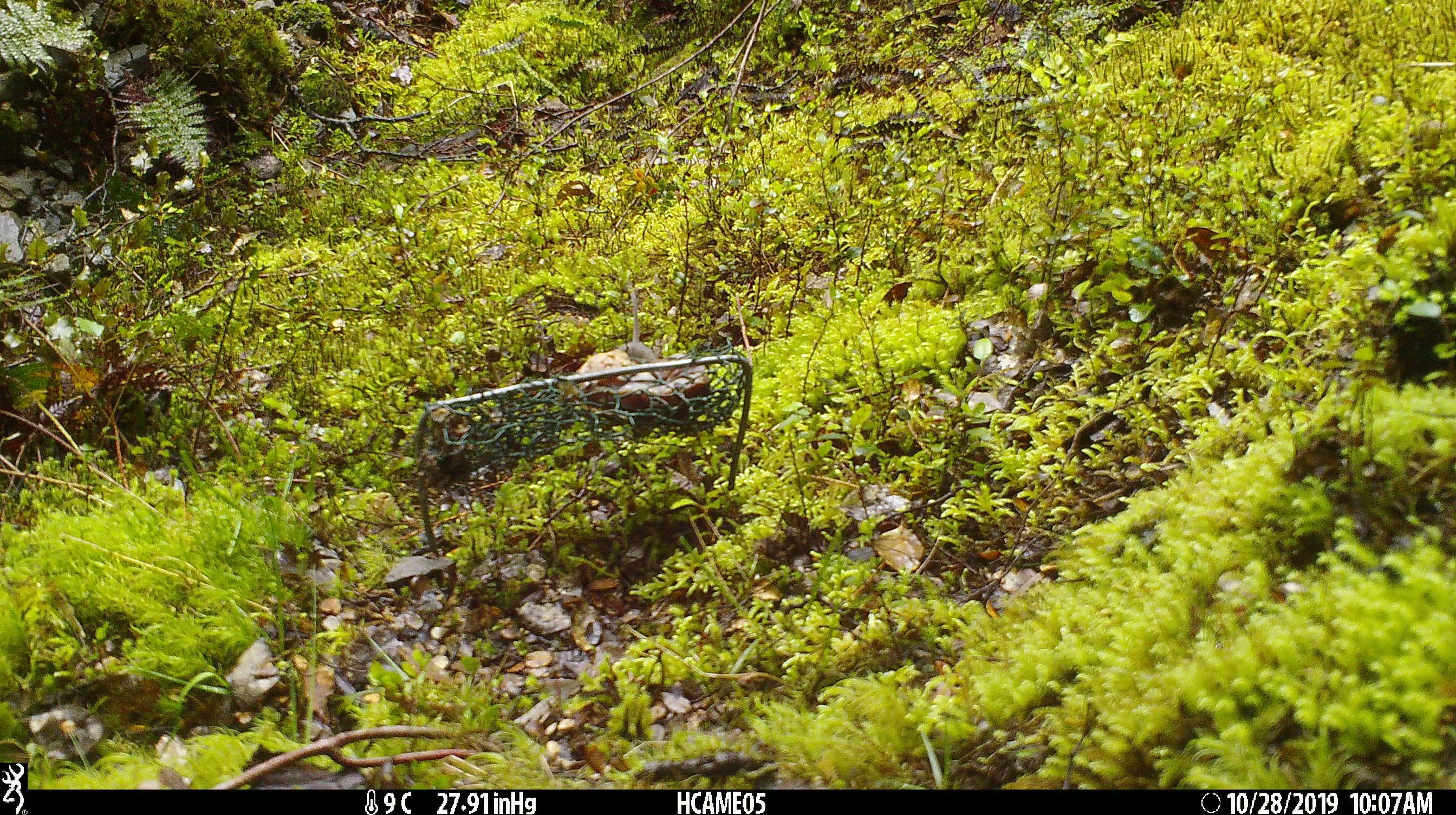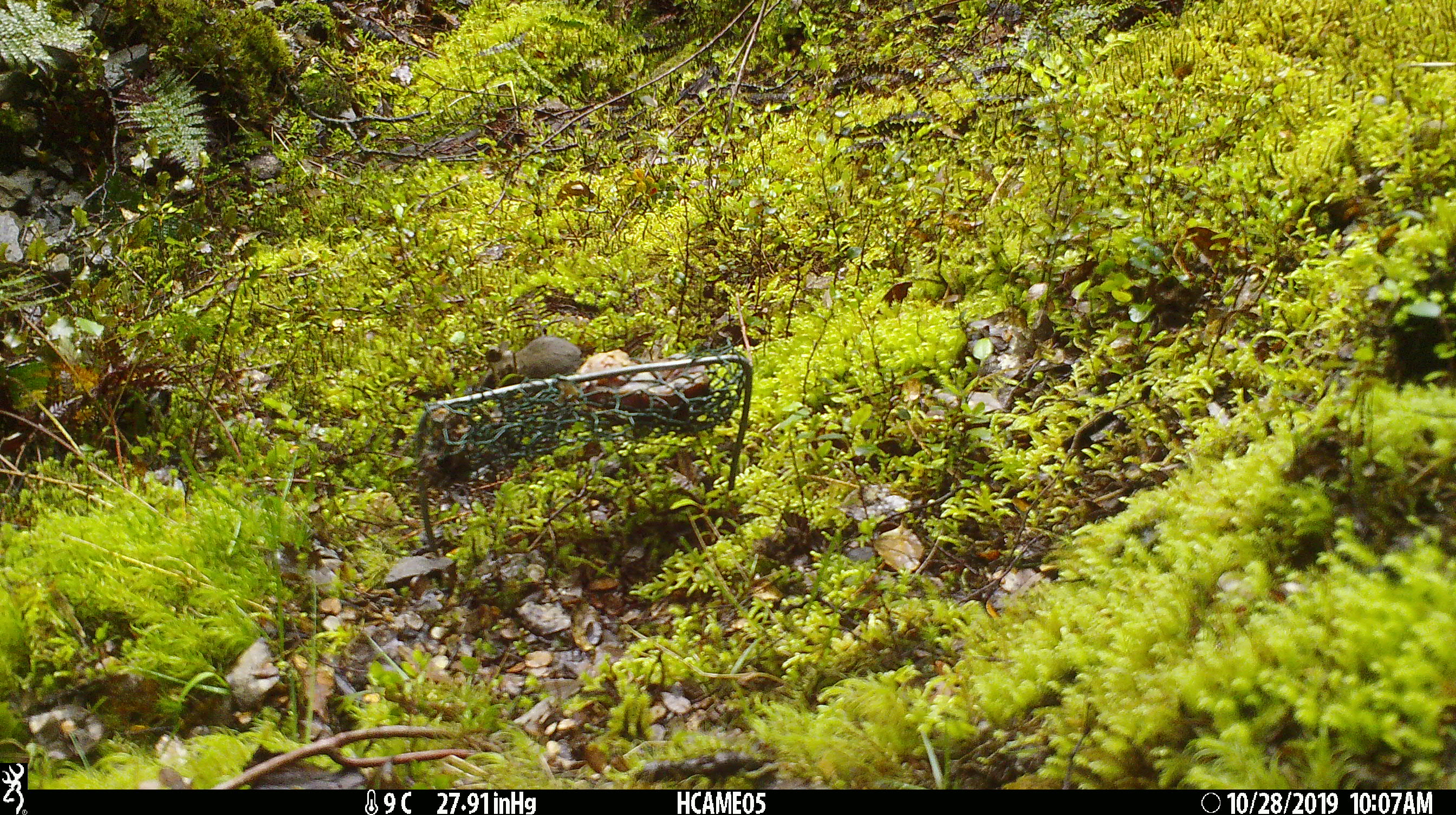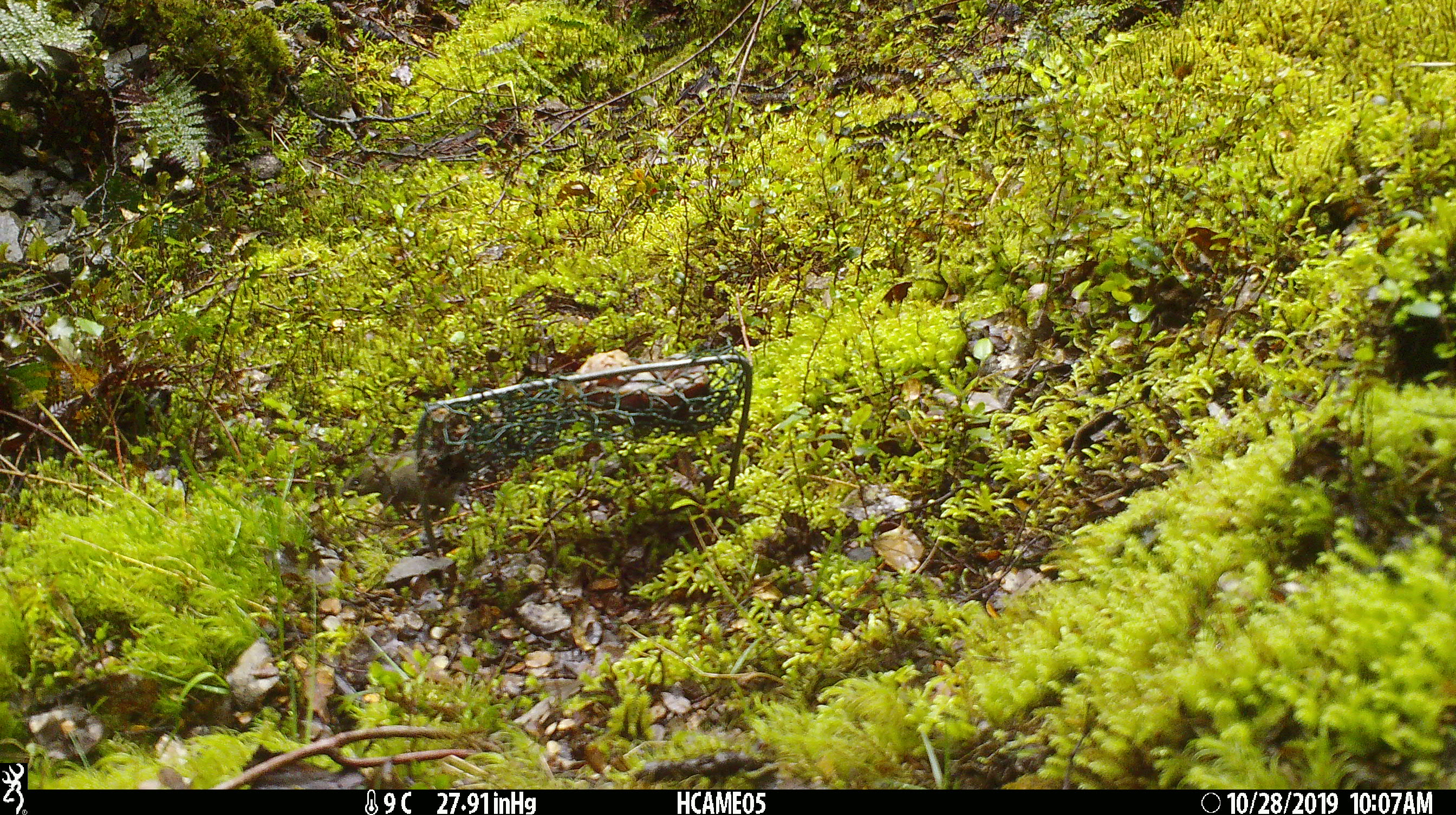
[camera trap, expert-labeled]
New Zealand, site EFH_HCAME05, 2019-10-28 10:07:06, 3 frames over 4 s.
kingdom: Animalia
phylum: Chordata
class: Mammalia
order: Rodentia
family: Muridae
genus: Mus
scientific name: Mus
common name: mouse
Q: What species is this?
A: Mouse (Mus).